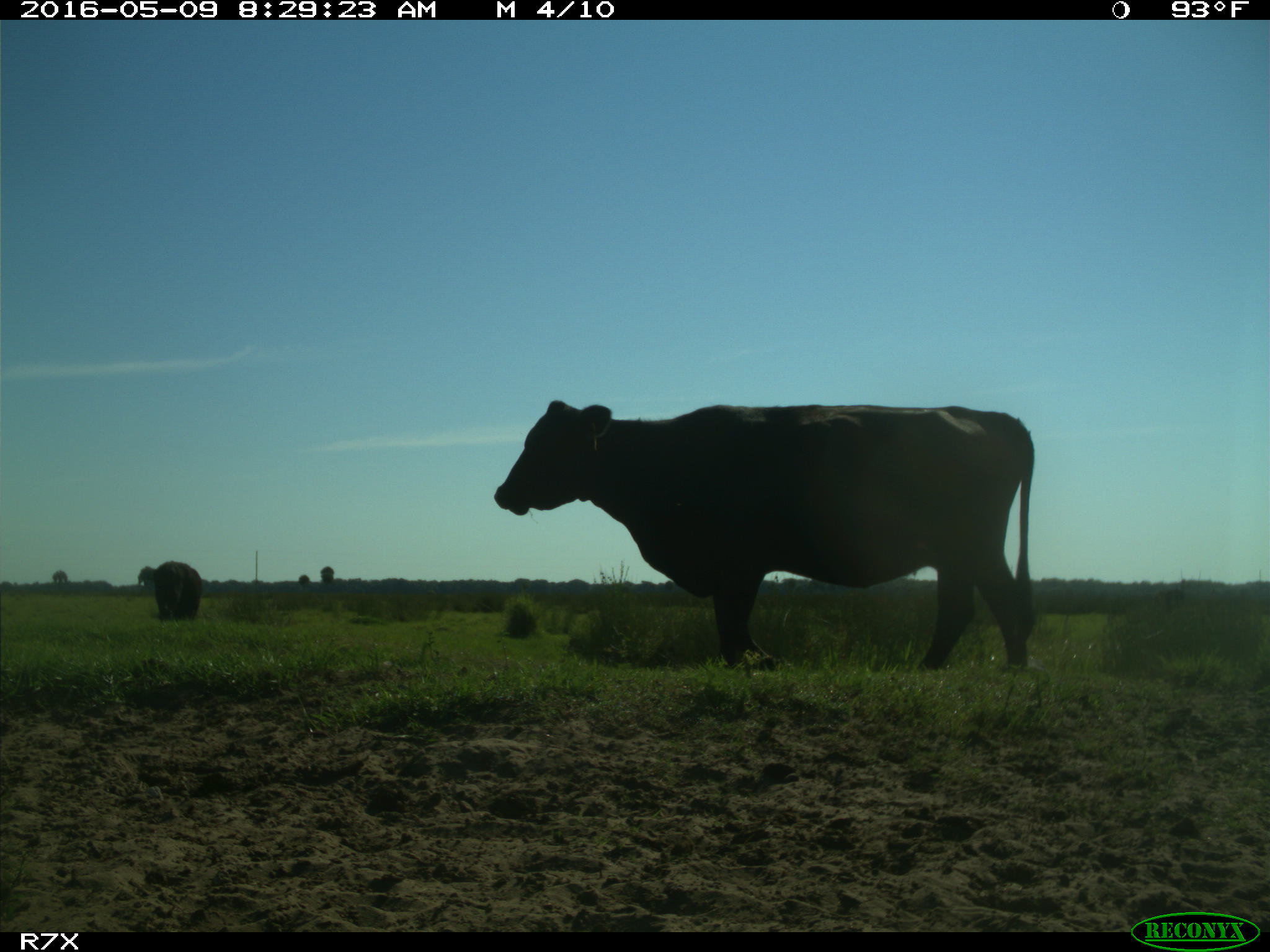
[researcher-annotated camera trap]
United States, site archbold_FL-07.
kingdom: Animalia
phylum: Chordata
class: Mammalia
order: Artiodactyla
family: Bovidae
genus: Bos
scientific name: Bos taurus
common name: domestic cow